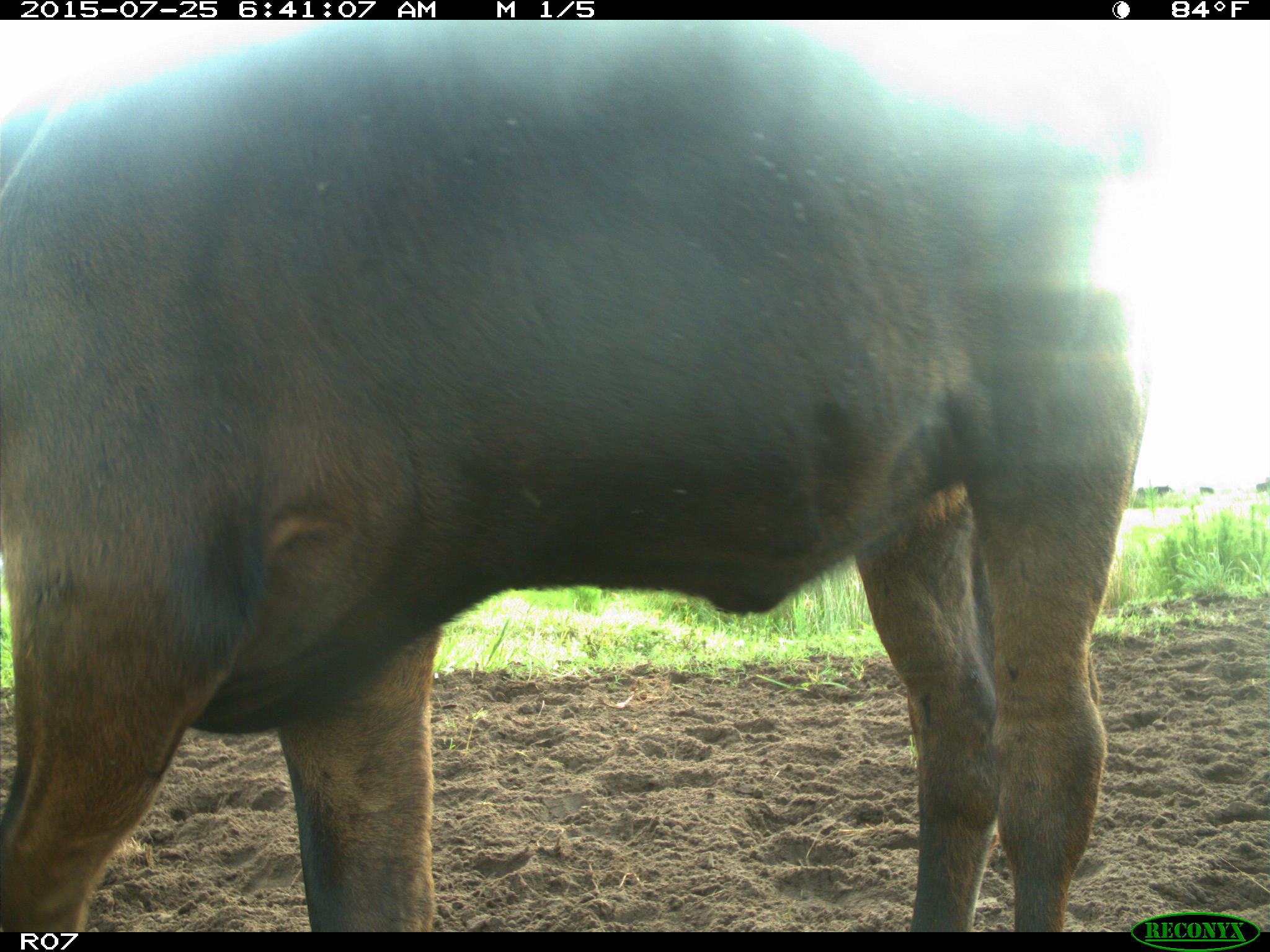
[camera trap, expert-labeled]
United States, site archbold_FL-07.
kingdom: Animalia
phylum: Chordata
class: Mammalia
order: Artiodactyla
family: Bovidae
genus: Bos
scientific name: Bos taurus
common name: domestic cow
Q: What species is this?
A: Bos taurus (domestic cow).